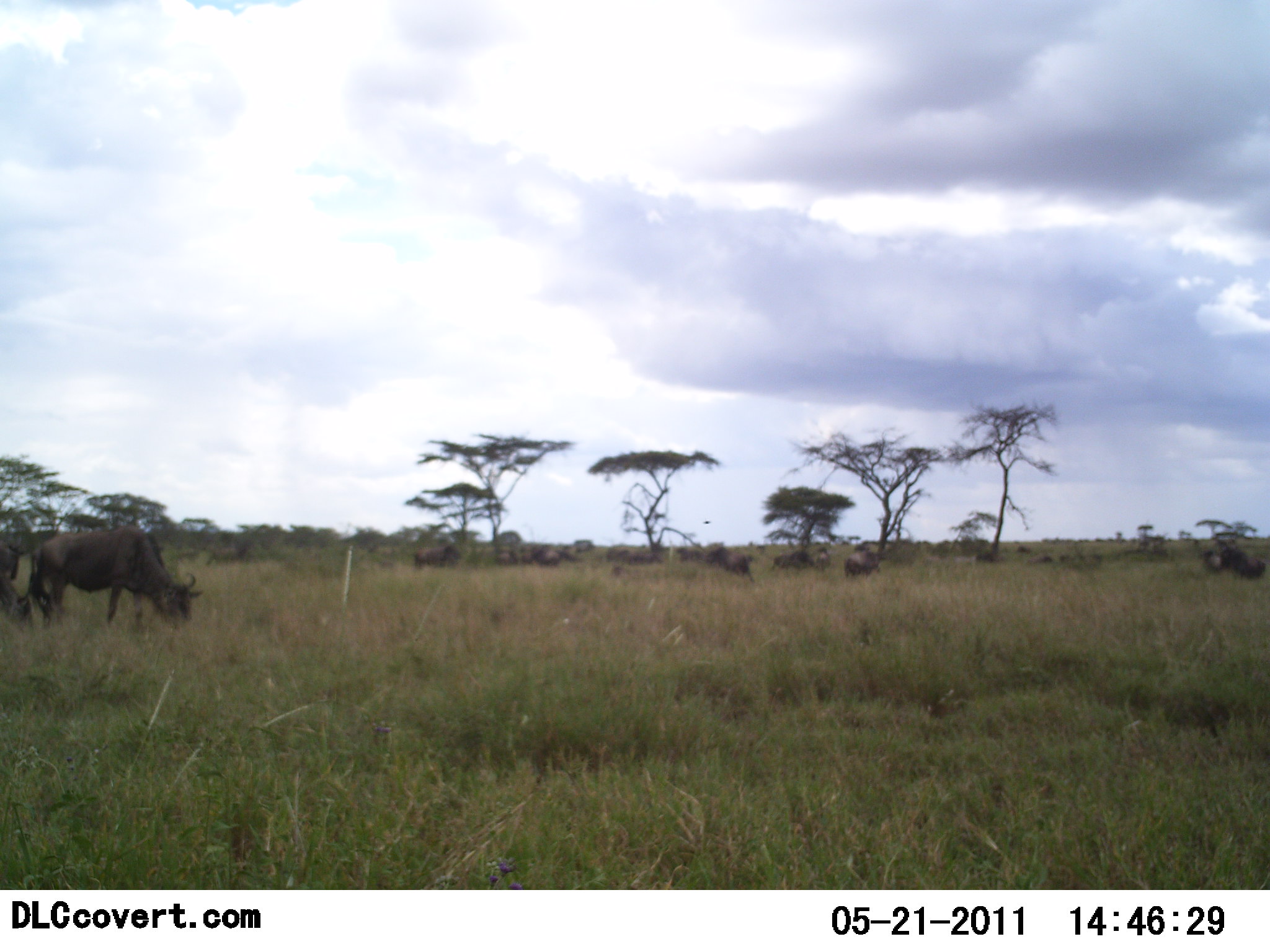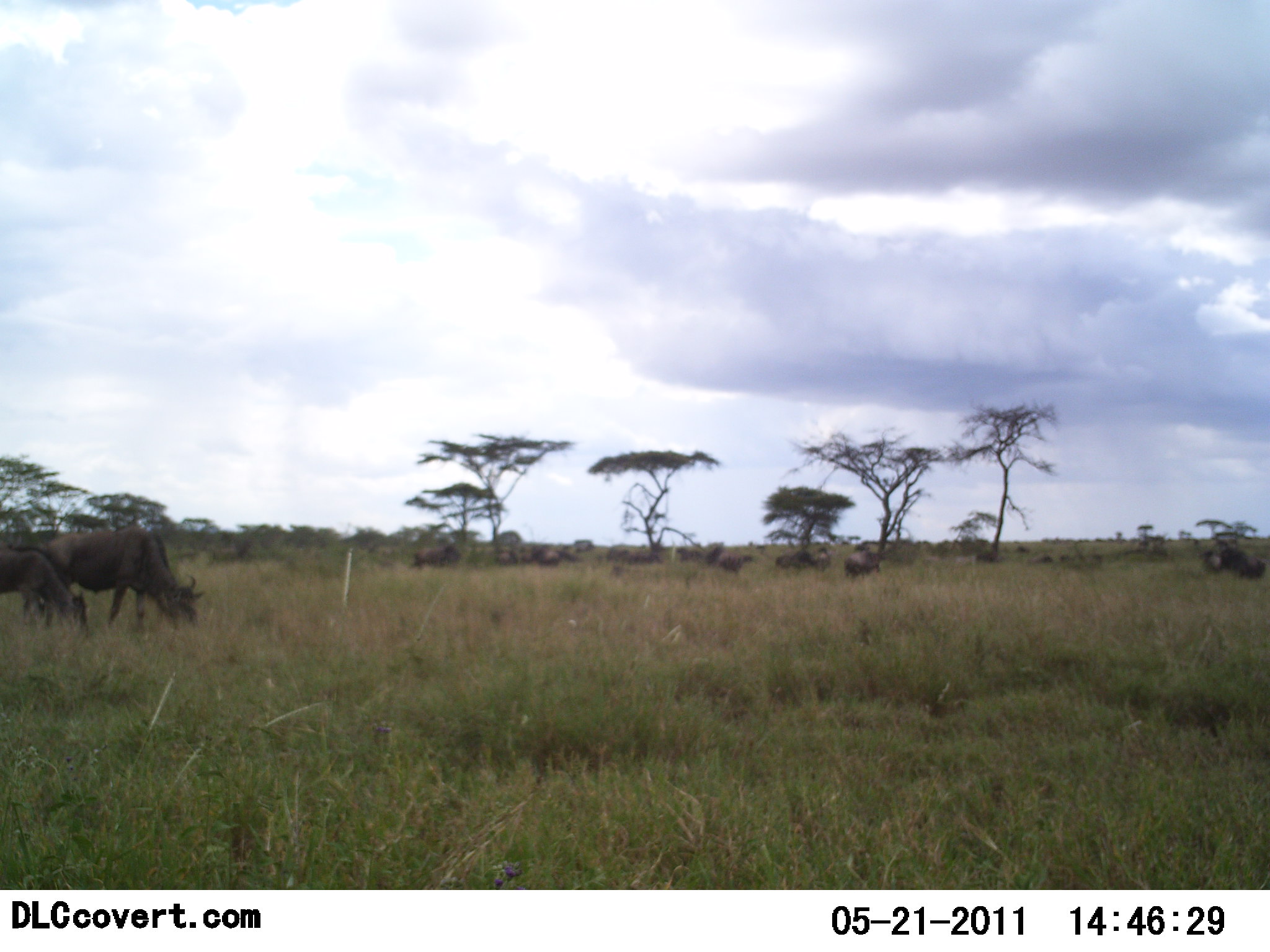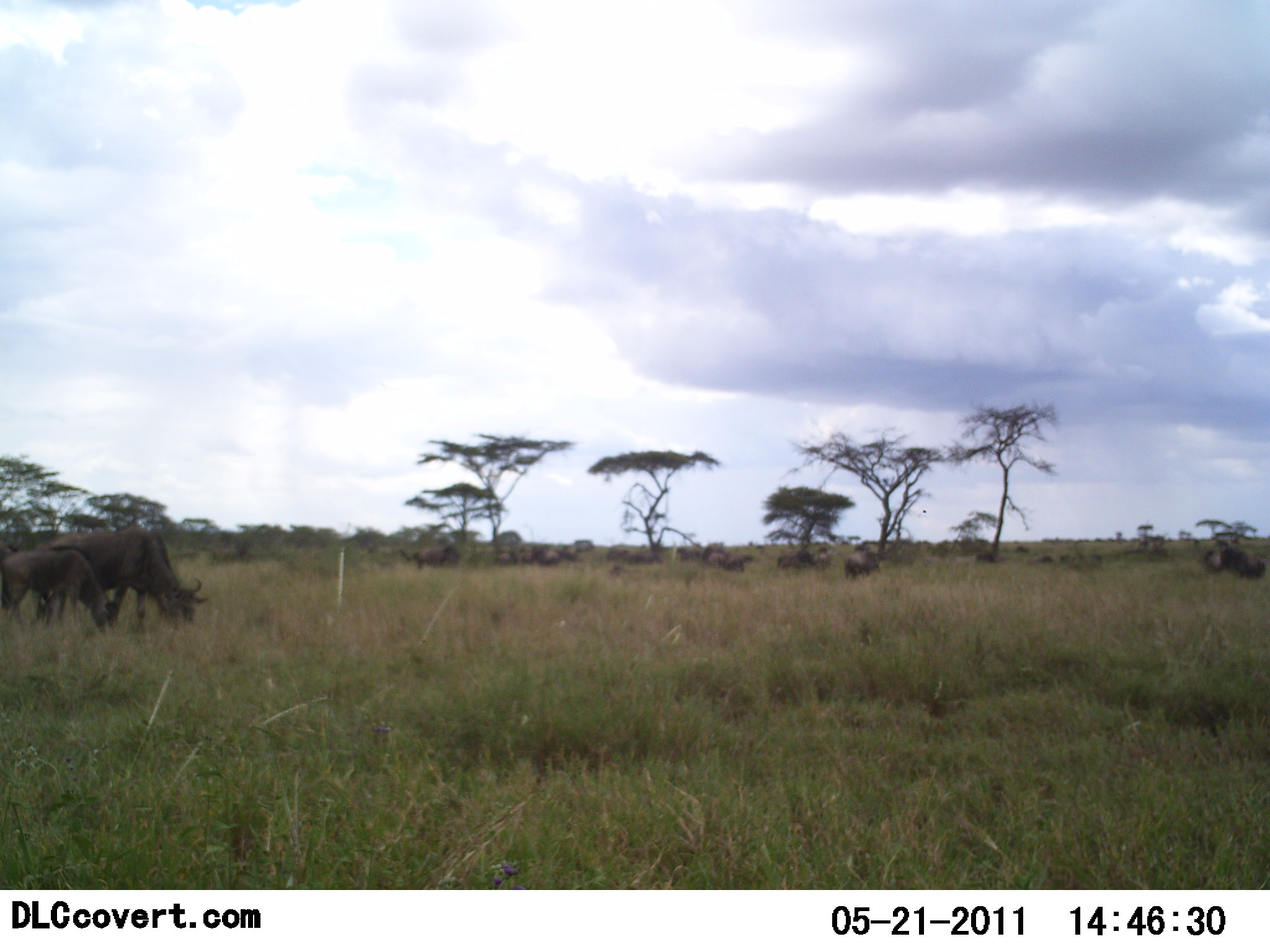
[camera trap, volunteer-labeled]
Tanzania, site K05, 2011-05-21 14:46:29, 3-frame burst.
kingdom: Animalia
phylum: Chordata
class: Mammalia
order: Artiodactyla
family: Bovidae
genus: Connochaetes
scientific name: Connochaetes taurinus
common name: blue wildebeest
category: wildebeest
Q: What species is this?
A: Wildebeest (blue wildebeest) (Connochaetes taurinus).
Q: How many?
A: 11-50.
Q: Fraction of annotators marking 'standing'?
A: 61%.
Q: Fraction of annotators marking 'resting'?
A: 6%.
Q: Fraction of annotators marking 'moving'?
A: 22%.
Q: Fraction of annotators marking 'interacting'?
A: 0%.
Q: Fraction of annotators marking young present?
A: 28%.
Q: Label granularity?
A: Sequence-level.